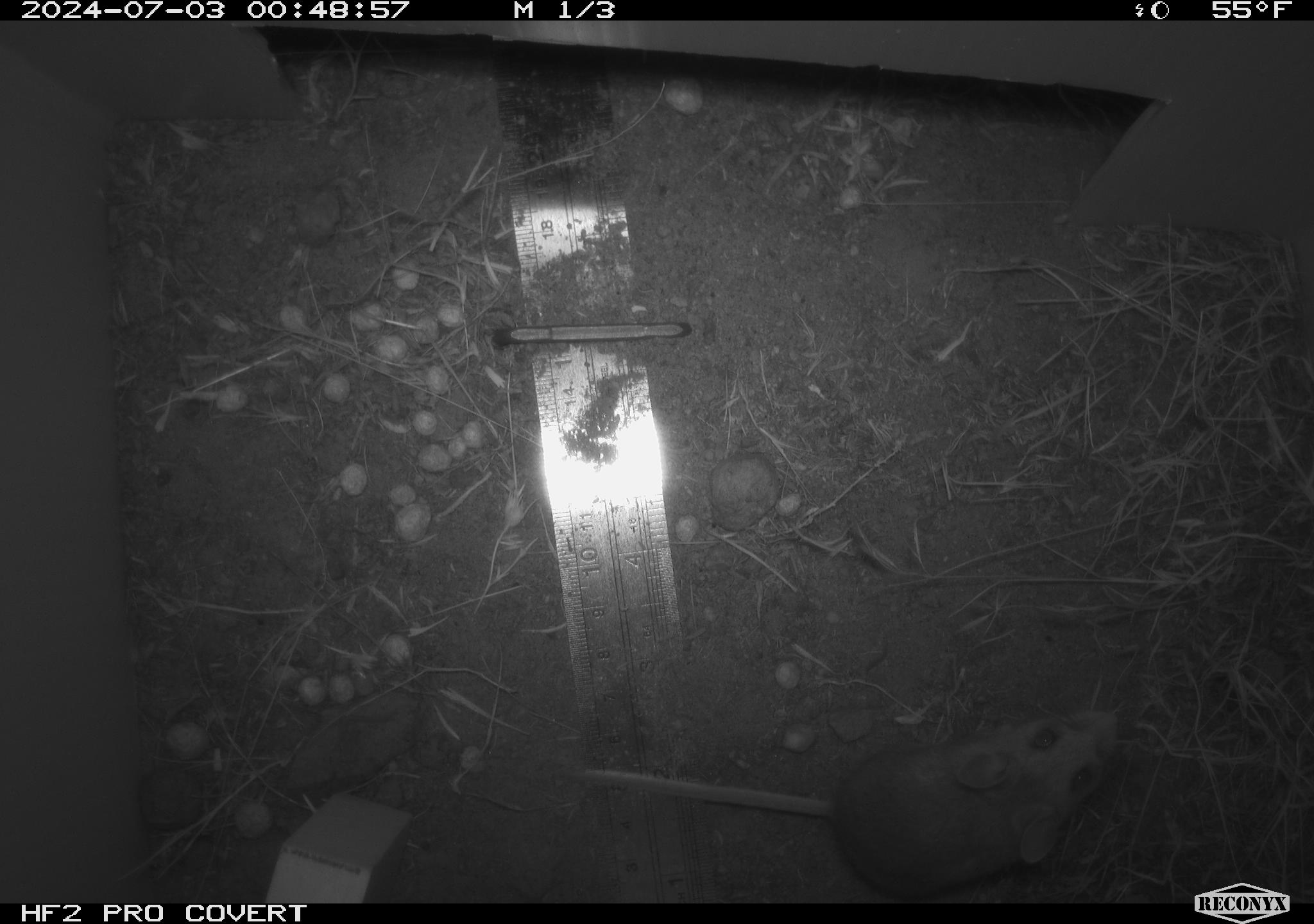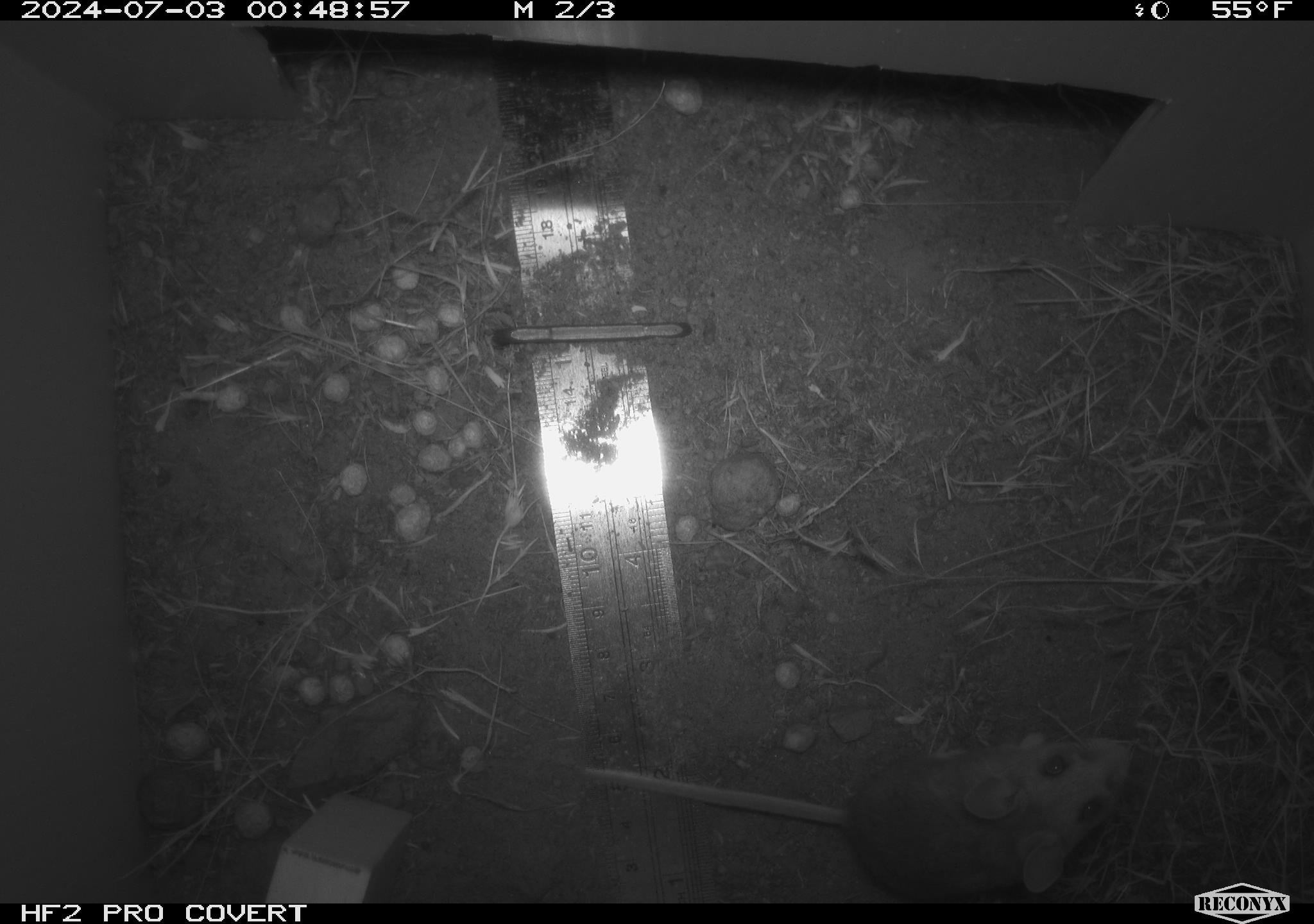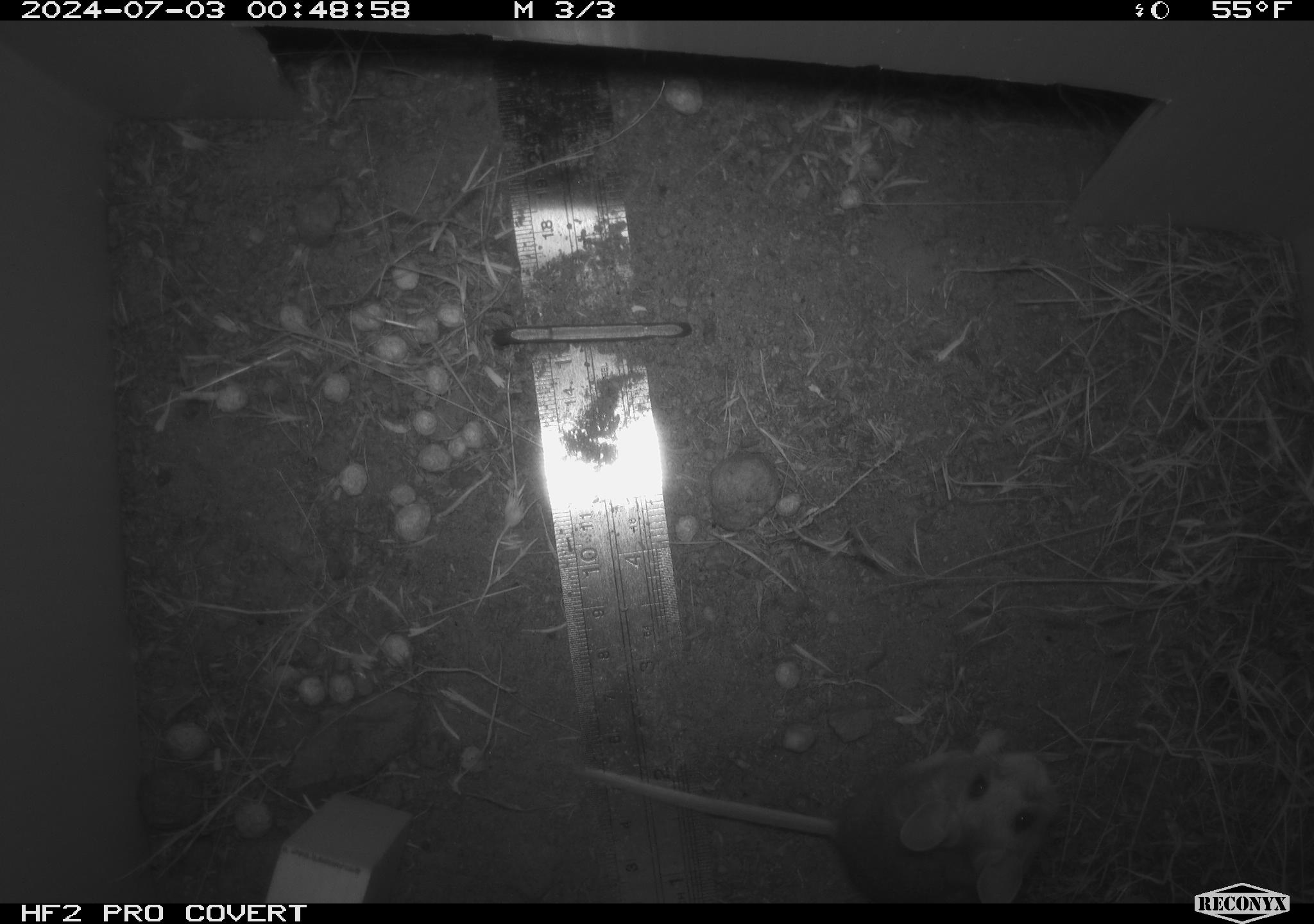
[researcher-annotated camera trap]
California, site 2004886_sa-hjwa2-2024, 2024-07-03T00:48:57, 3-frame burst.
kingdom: Animalia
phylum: Chordata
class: Mammalia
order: Rodentia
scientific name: Rodentia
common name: rodent